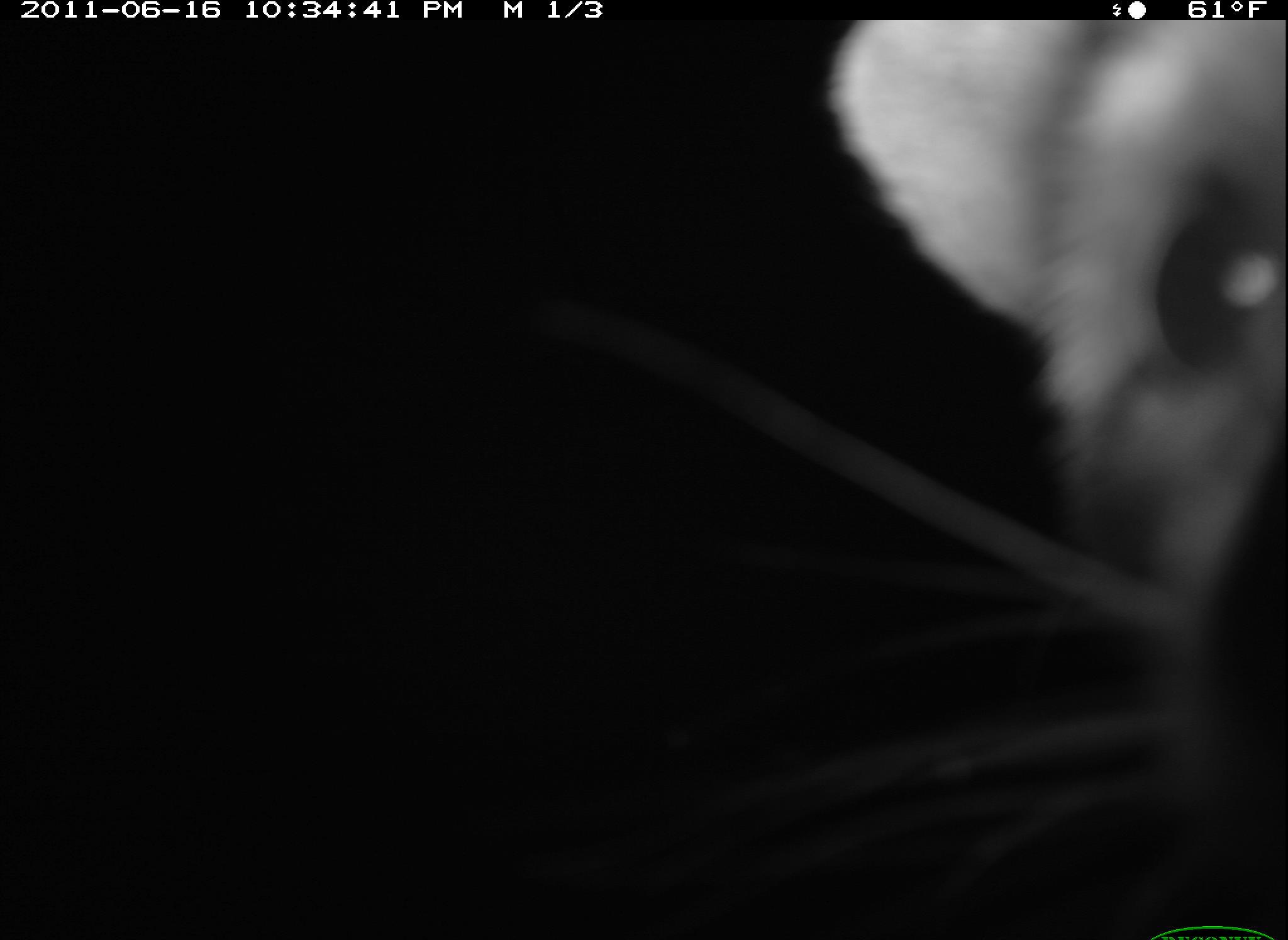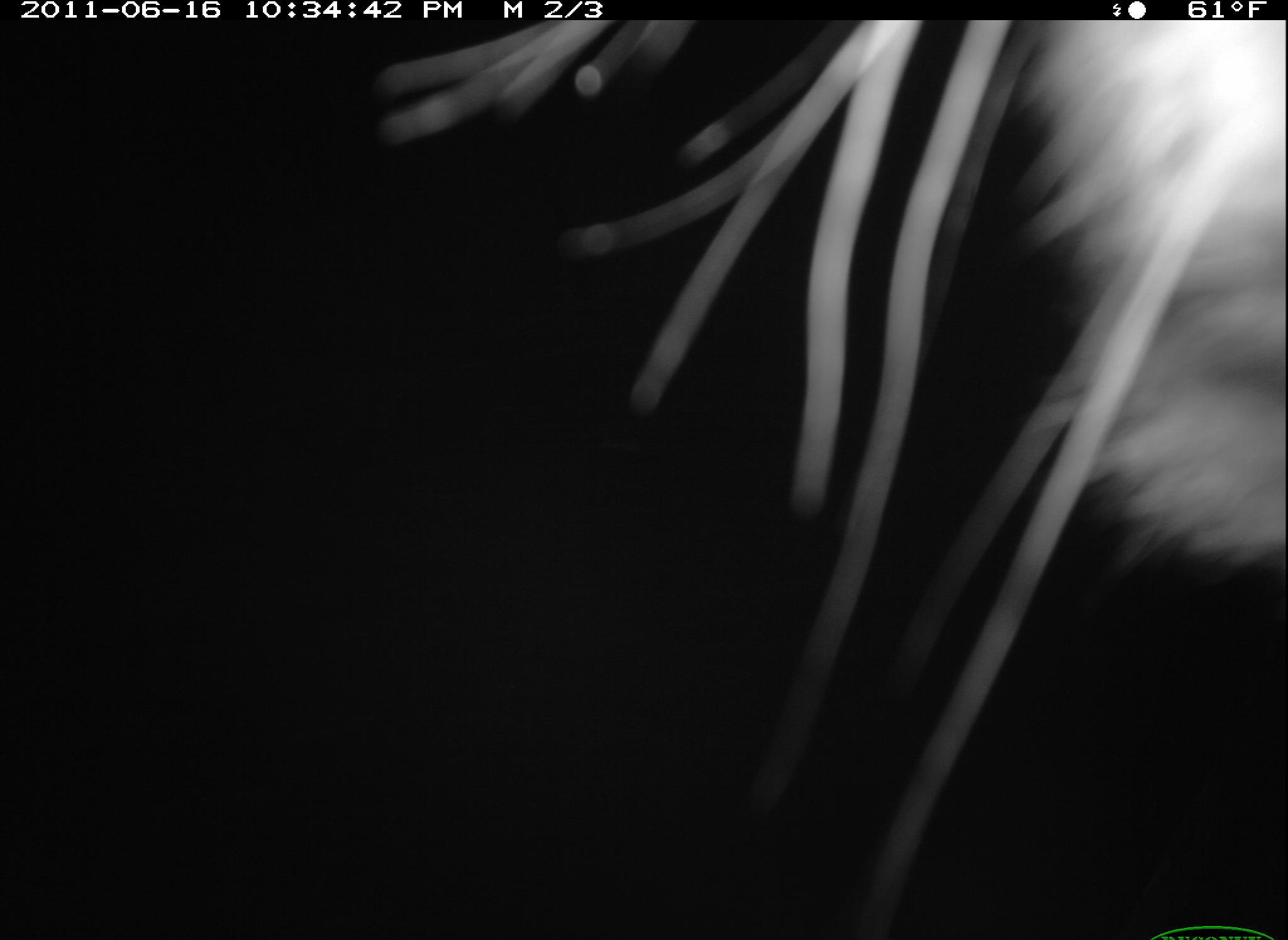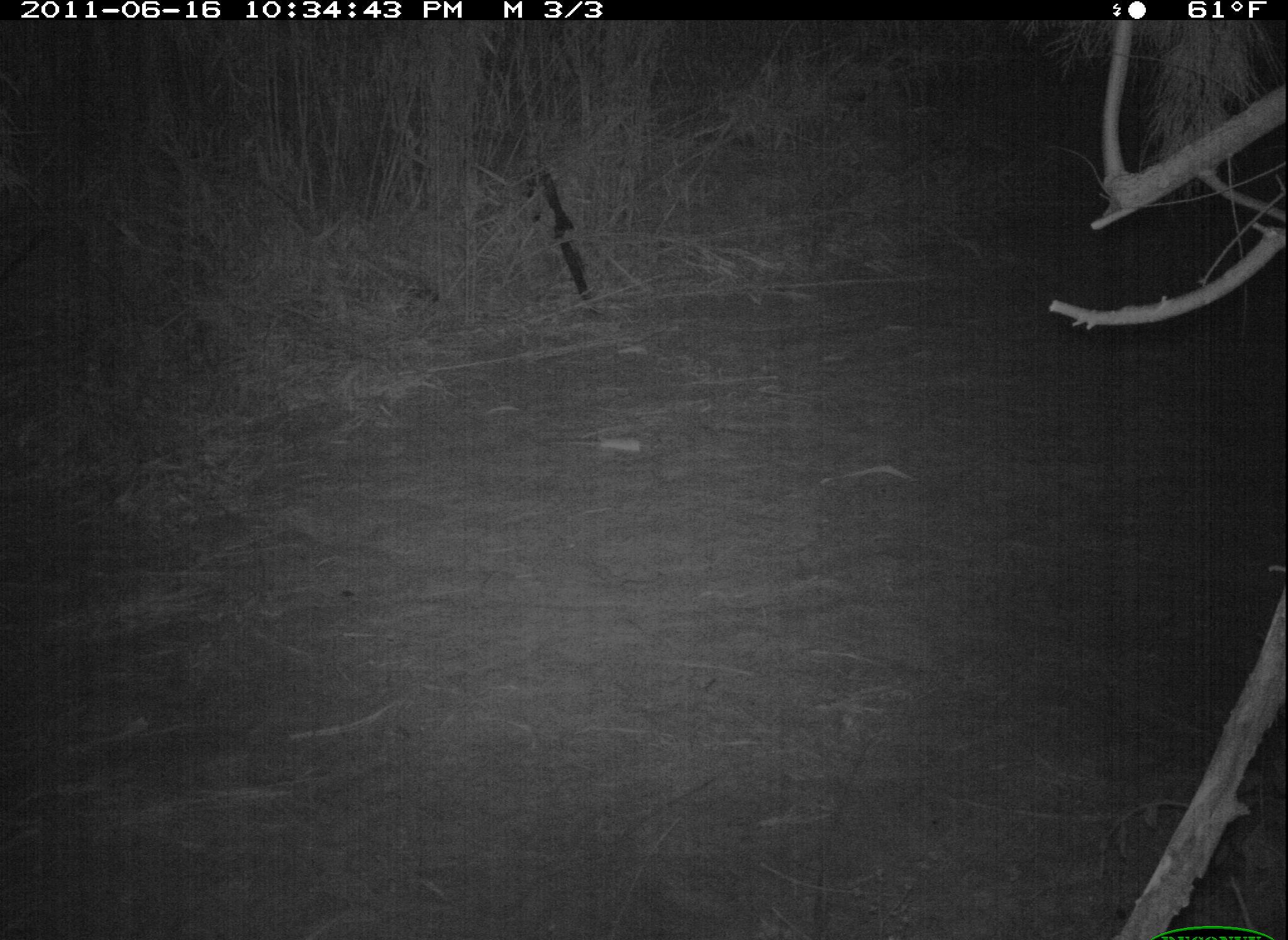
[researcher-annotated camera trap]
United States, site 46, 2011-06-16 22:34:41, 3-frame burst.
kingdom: Animalia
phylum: Chordata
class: Mammalia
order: Carnivora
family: Procyonidae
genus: Procyon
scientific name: Procyon lotor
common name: raccoon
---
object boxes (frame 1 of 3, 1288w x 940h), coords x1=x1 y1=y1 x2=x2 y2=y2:
raccoon: x1=808 y1=11 x2=1288 y2=940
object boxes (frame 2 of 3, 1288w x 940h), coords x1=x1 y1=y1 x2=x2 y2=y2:
raccoon: x1=348 y1=6 x2=1285 y2=940